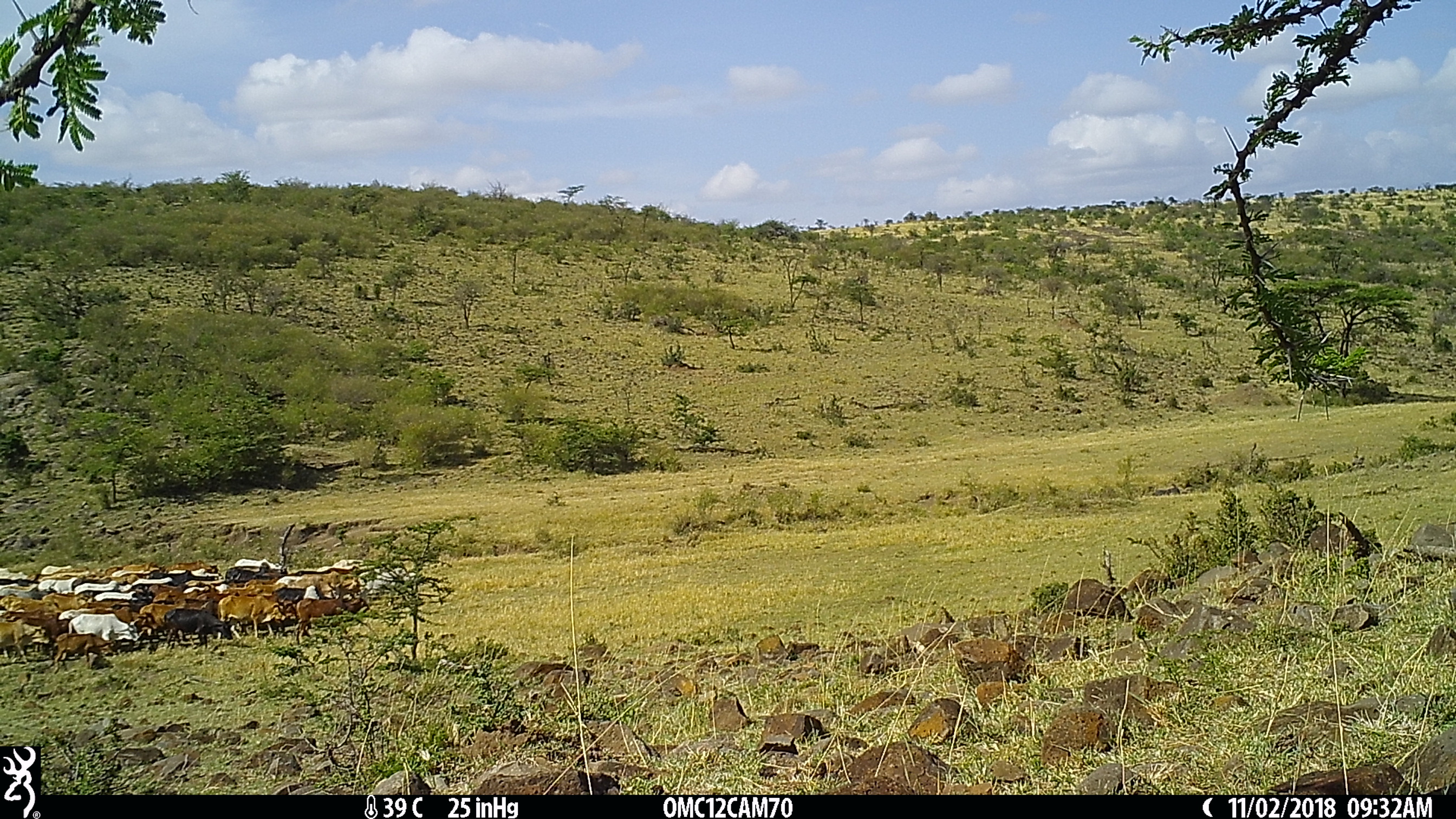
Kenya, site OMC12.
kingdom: Animalia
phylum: Chordata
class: Mammalia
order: Artiodactyla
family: Bovidae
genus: Bos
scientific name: Bos taurus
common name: cattle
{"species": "cattle (Bos taurus)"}